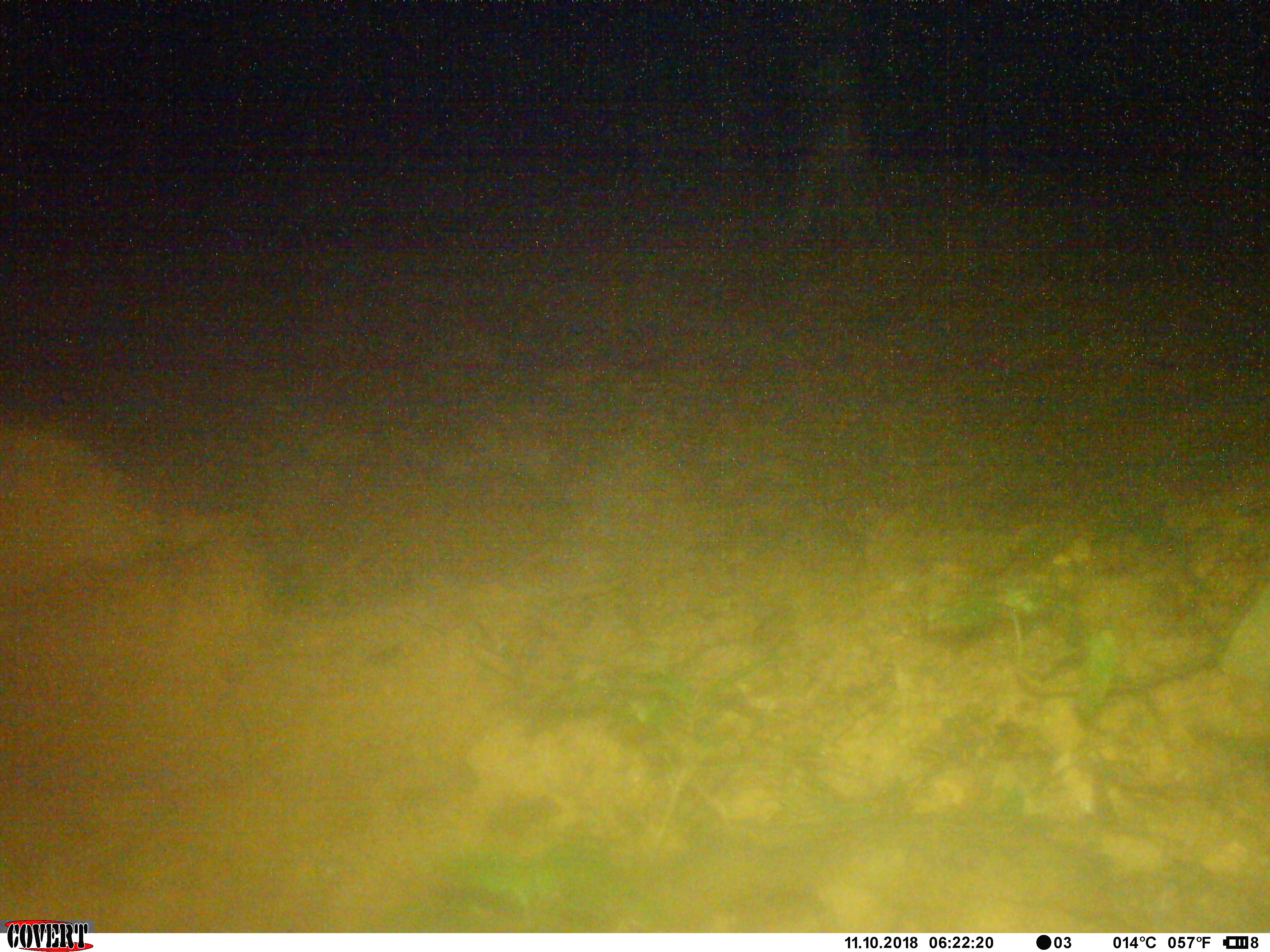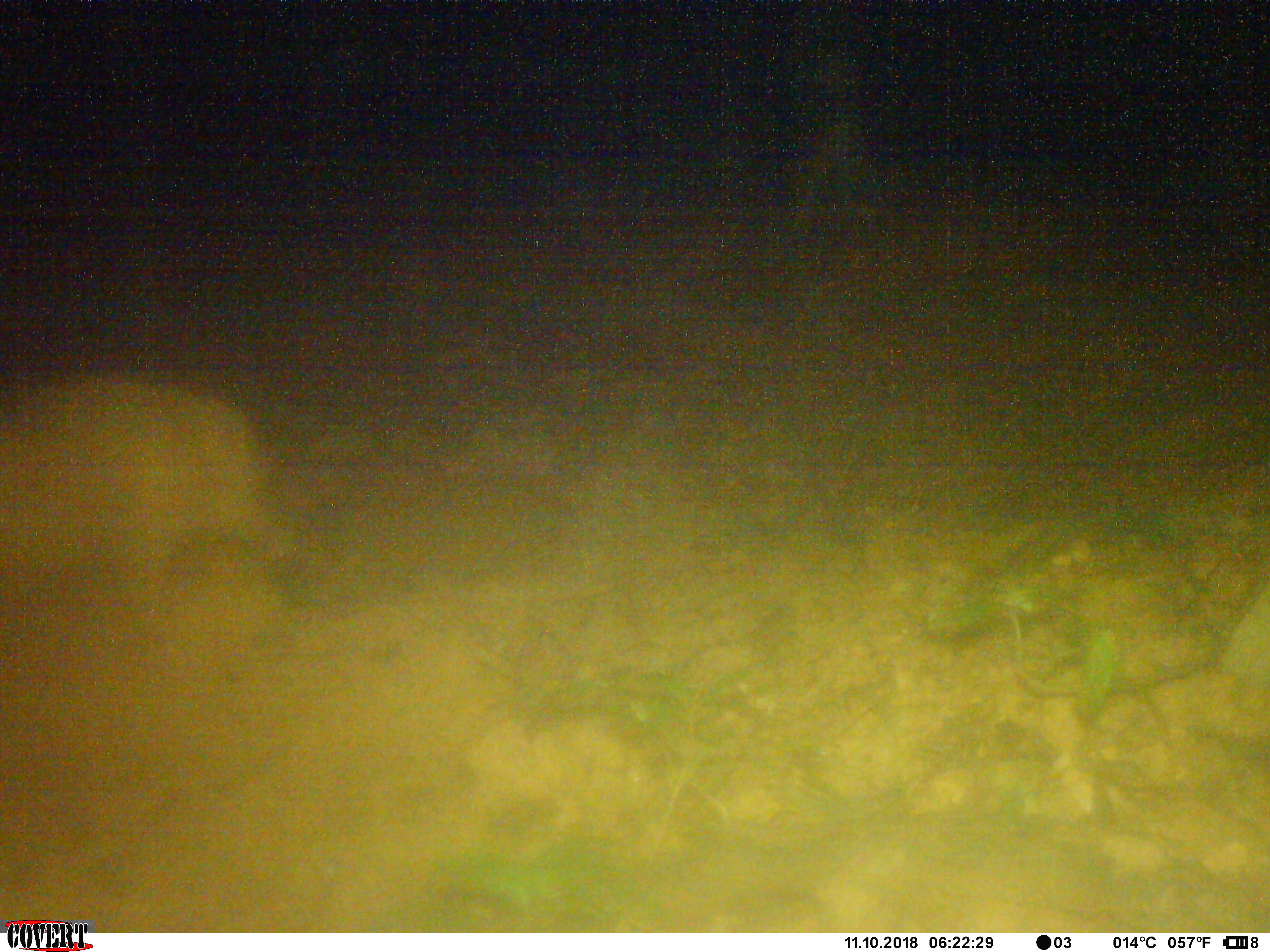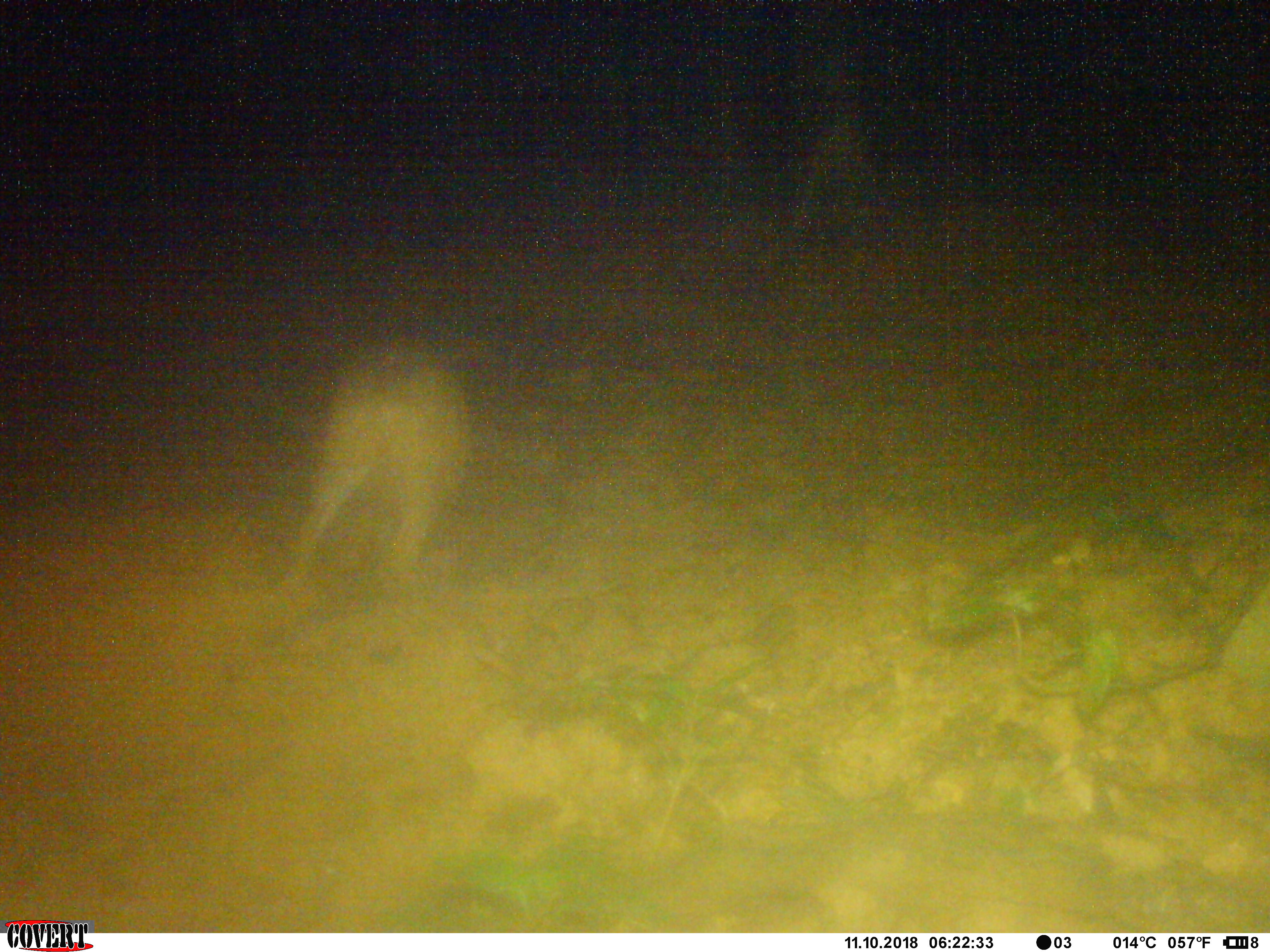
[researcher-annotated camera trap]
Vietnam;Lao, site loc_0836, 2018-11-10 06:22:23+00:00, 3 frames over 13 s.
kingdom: Animalia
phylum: Chordata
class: Mammalia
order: Artiodactyla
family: Suidae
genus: Sus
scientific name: Sus scrofa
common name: eurasian wild pig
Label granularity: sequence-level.